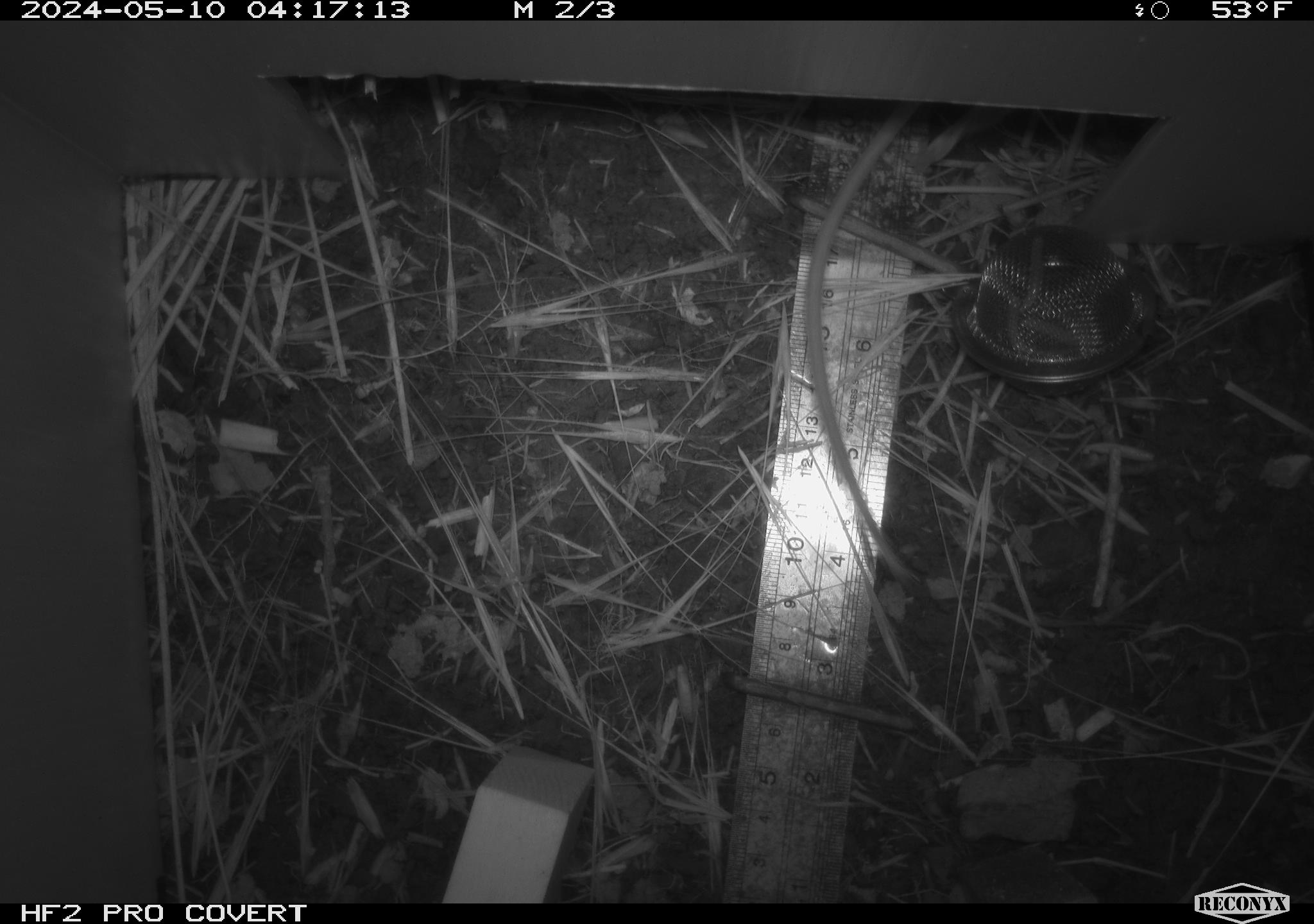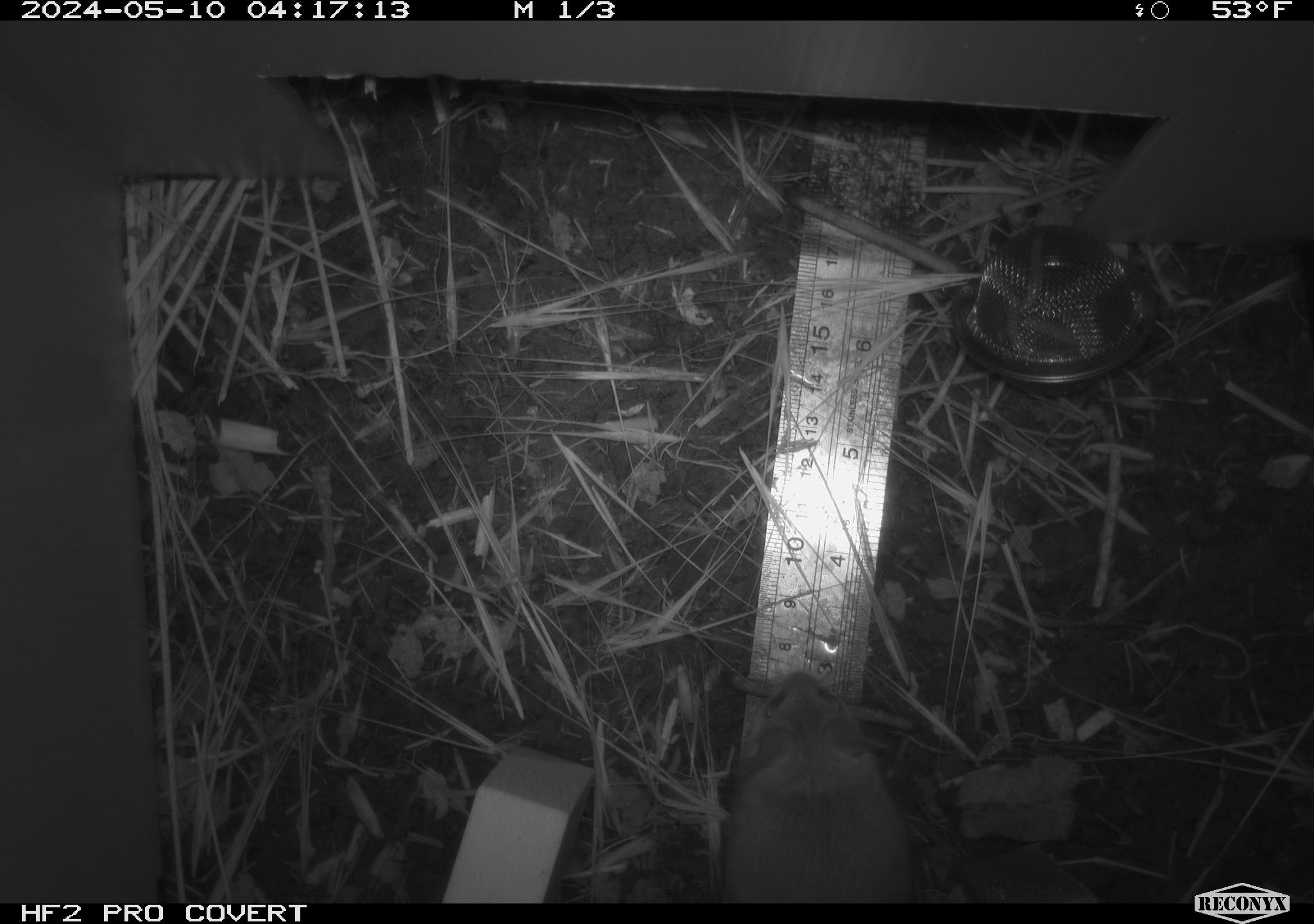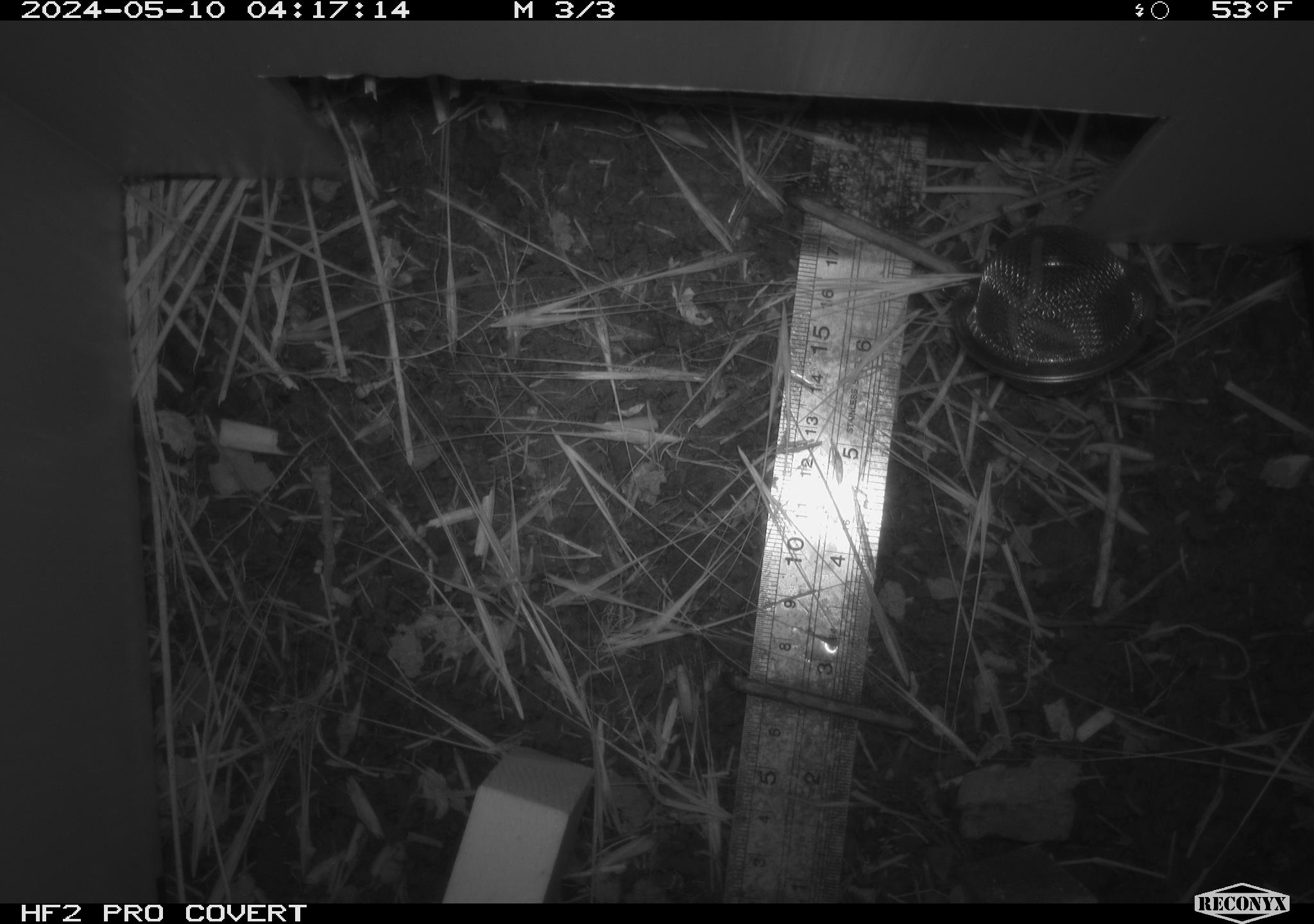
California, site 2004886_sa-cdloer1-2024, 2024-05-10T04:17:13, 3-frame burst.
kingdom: Animalia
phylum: Chordata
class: Mammalia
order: Rodentia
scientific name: Rodentia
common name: mouse species